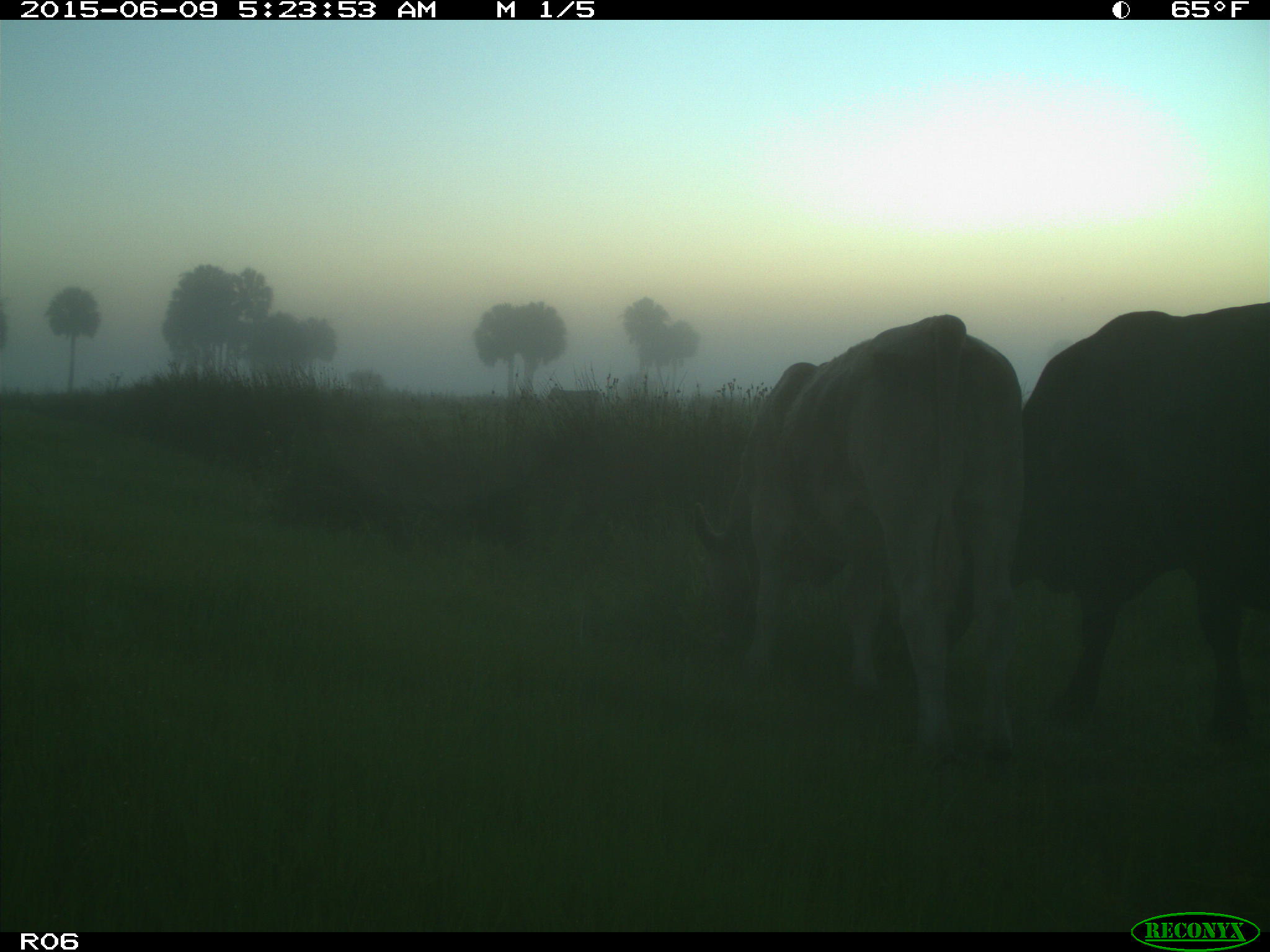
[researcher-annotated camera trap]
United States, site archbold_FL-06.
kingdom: Animalia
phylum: Chordata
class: Mammalia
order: Artiodactyla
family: Bovidae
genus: Bos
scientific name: Bos taurus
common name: domestic cow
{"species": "Bos taurus (domestic cow)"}